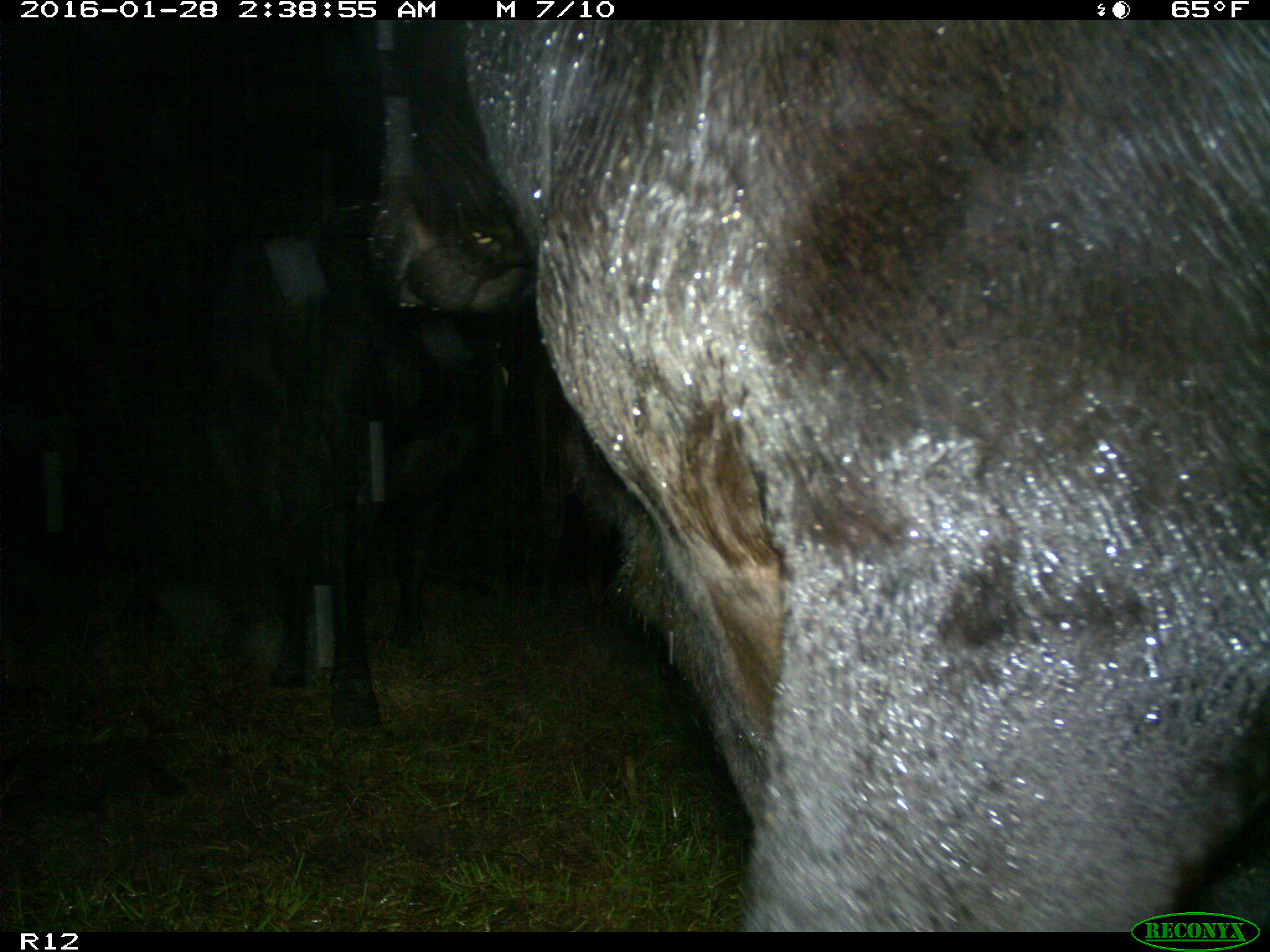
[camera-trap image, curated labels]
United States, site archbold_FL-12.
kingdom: Animalia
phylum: Chordata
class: Mammalia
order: Artiodactyla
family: Bovidae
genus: Bos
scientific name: Bos taurus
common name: domestic cow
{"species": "Bos taurus (domestic cow)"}